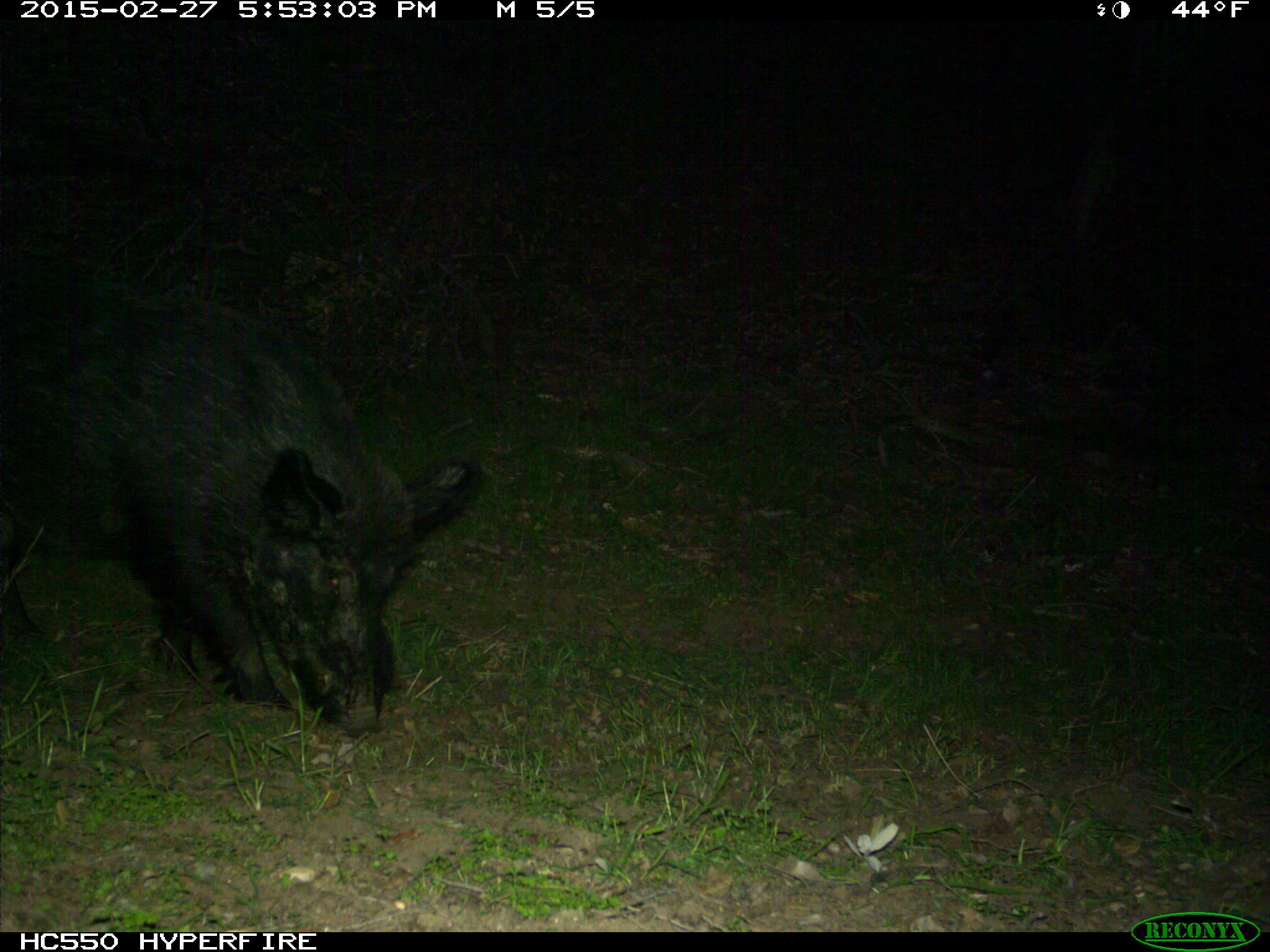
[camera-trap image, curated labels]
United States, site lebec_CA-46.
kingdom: Animalia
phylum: Chordata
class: Mammalia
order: Artiodactyla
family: Suidae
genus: Sus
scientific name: Sus scrofa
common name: wild boar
Sus scrofa (wild boar).